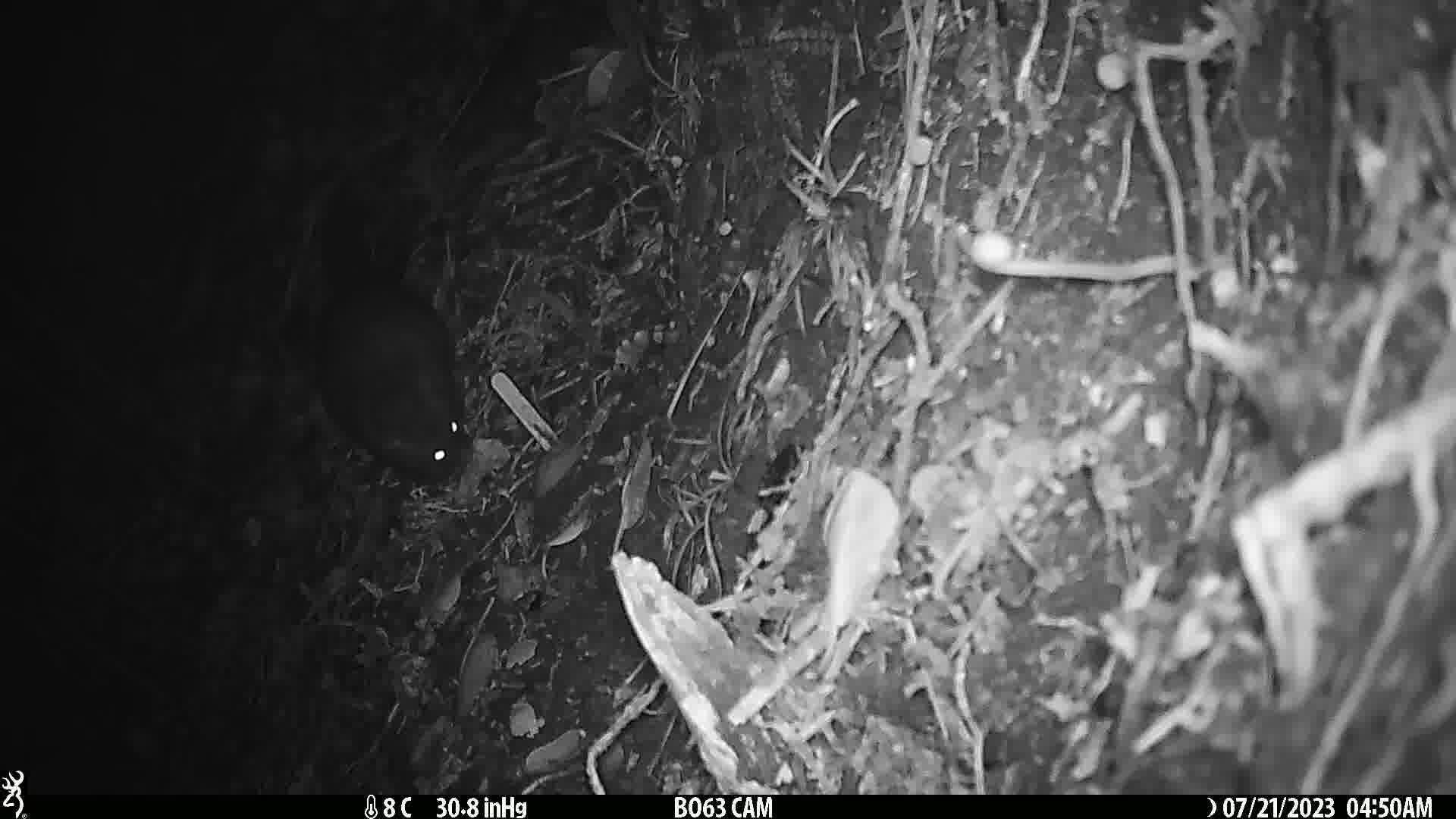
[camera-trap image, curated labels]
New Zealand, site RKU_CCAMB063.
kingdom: Animalia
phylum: Chordata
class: Mammalia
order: Diprotodontia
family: Phalangeridae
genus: Trichosurus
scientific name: Trichosurus vulpecula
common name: common brushtail possum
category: possum